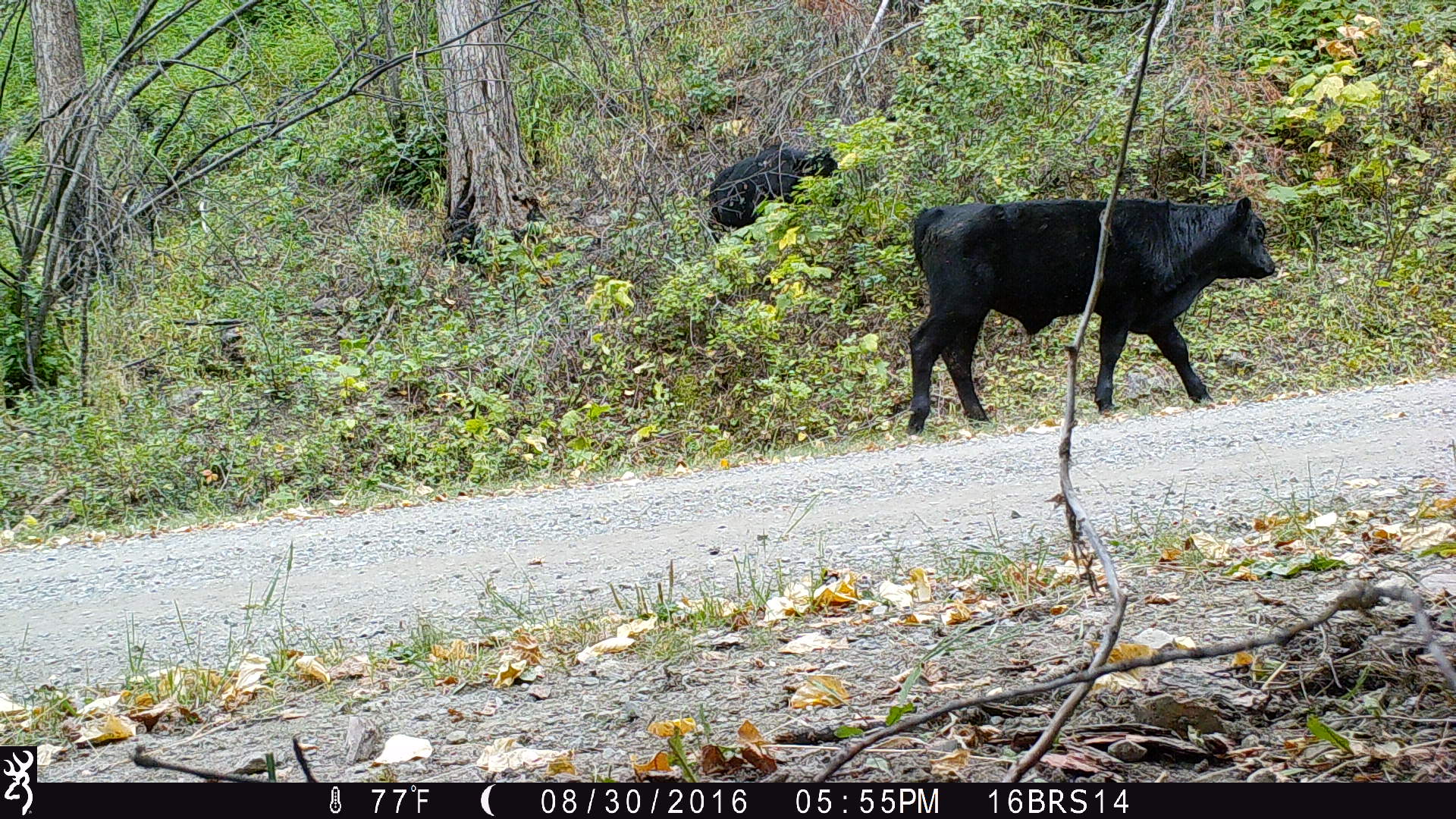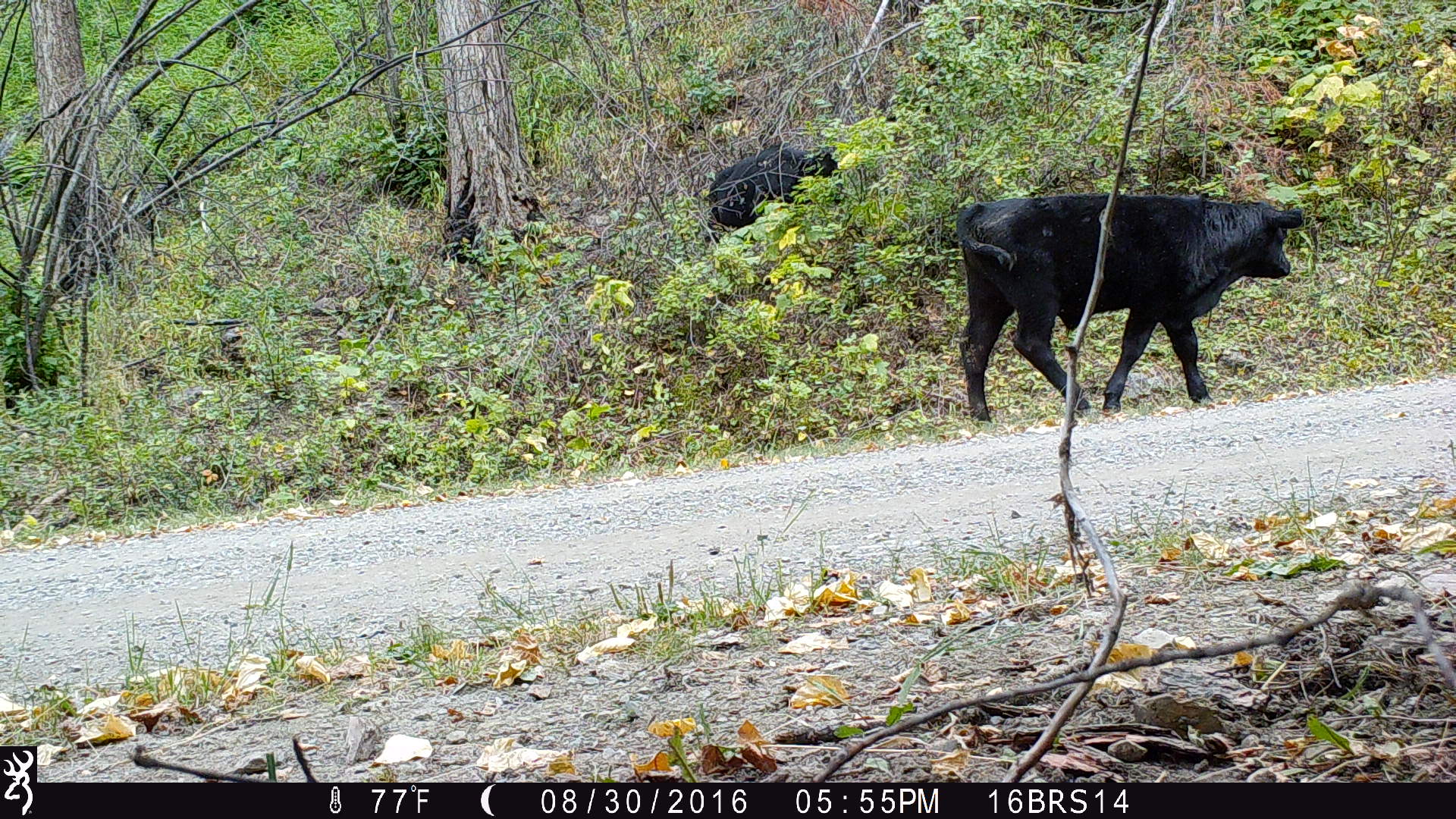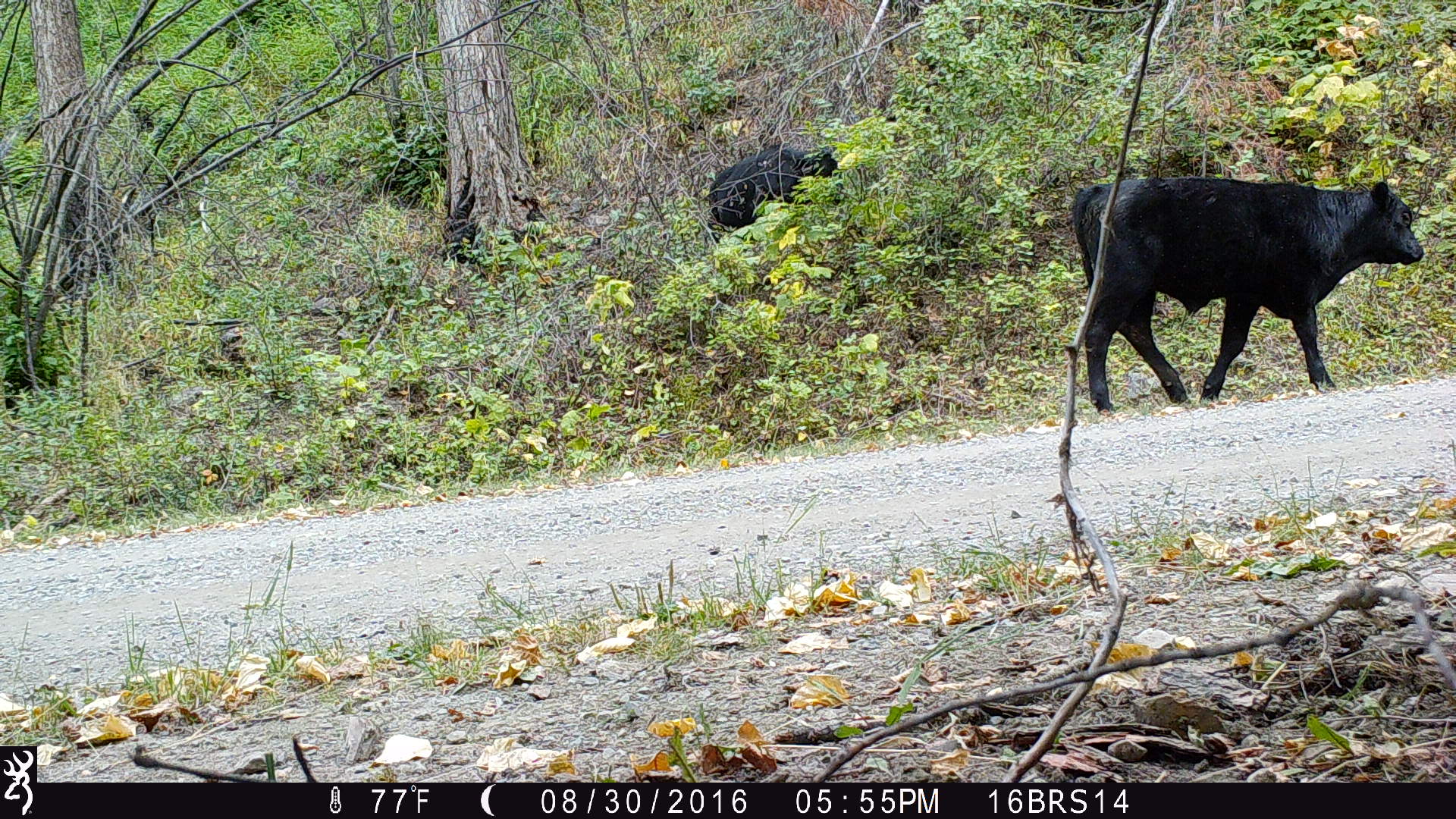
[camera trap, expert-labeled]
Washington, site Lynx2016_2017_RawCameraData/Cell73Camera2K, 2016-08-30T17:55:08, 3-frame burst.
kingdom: Animalia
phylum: Chordata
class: Mammalia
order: Artiodactyla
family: Bovidae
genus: Bos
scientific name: Bos taurus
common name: domestic cattle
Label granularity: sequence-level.